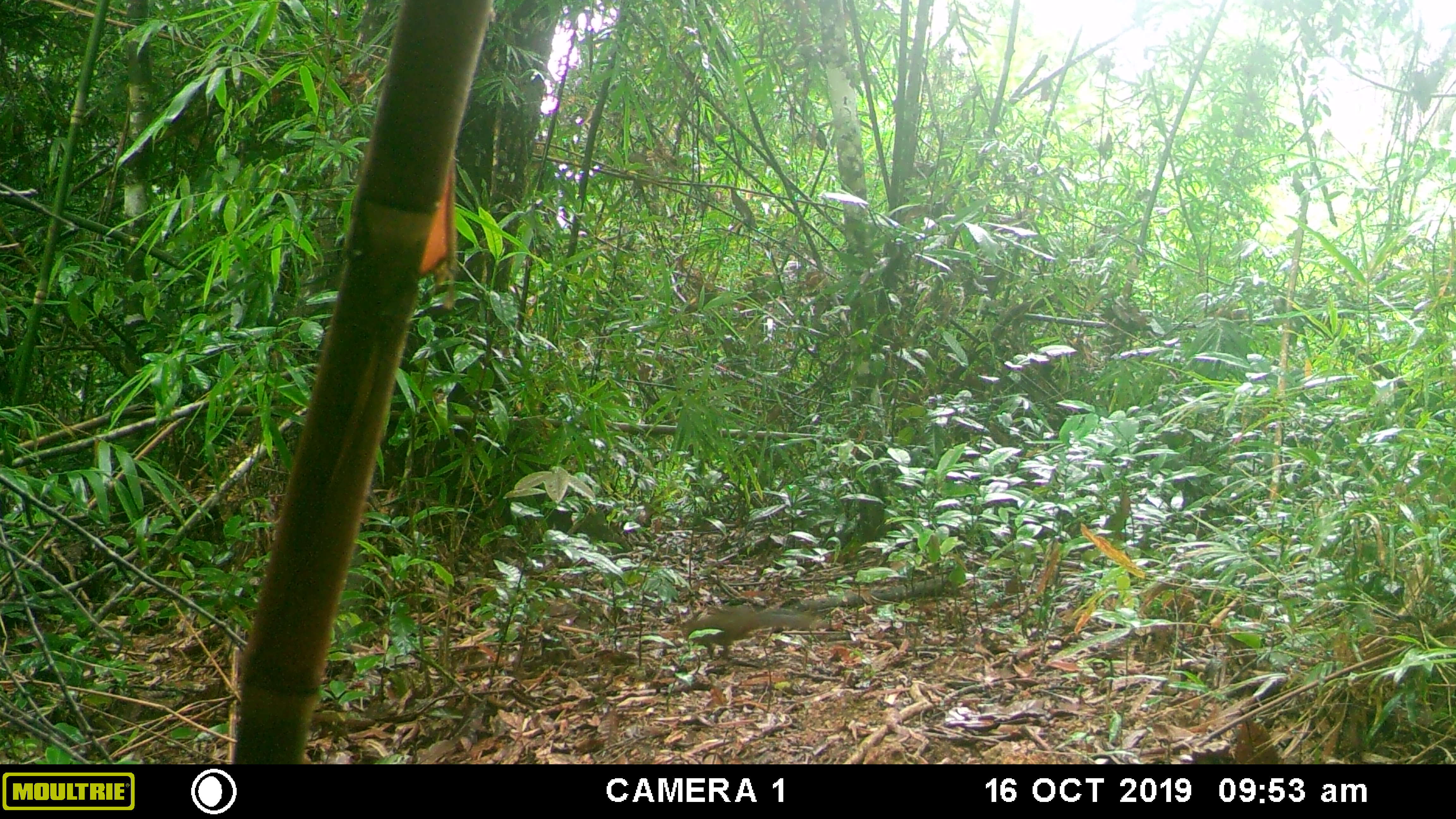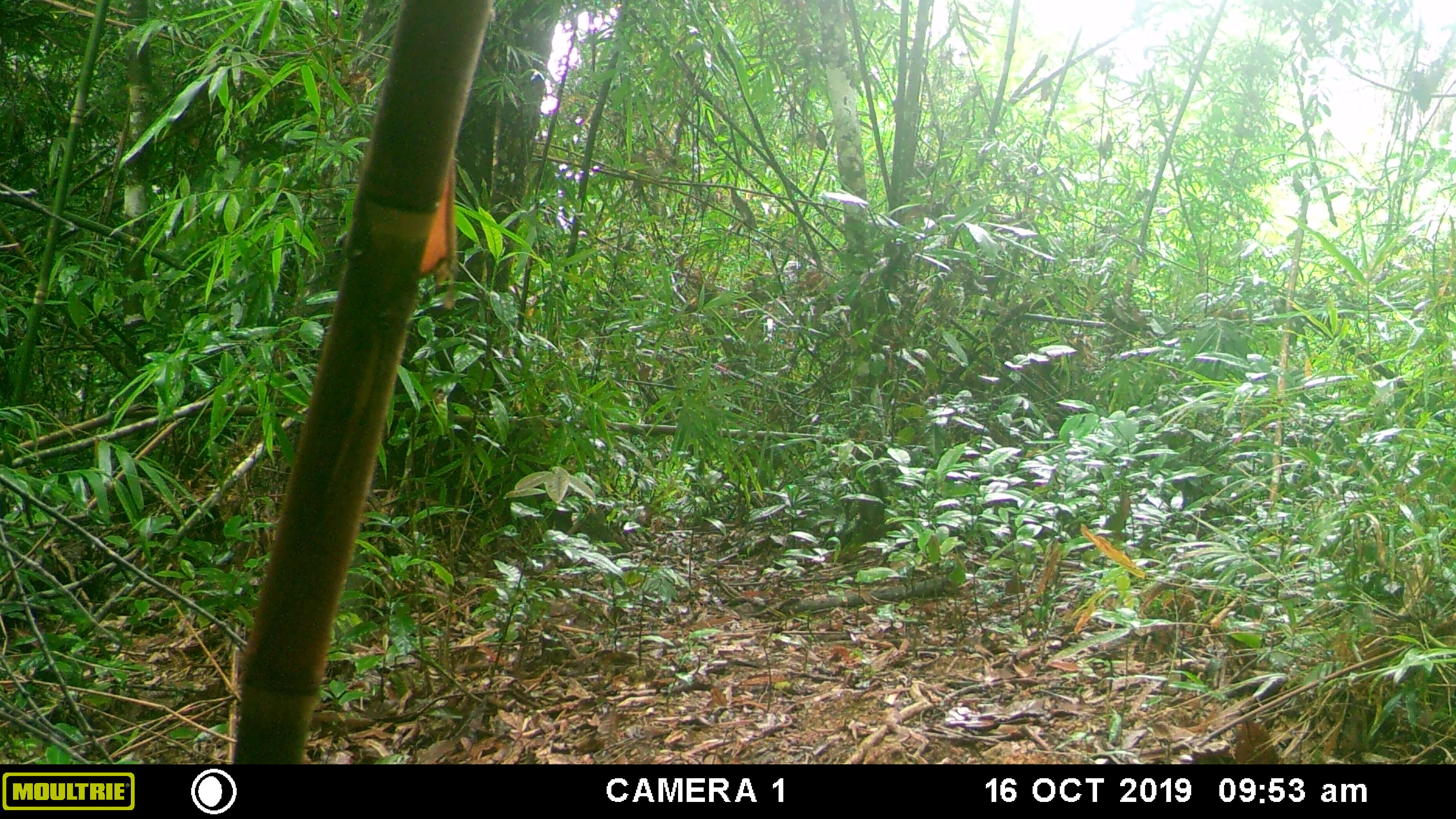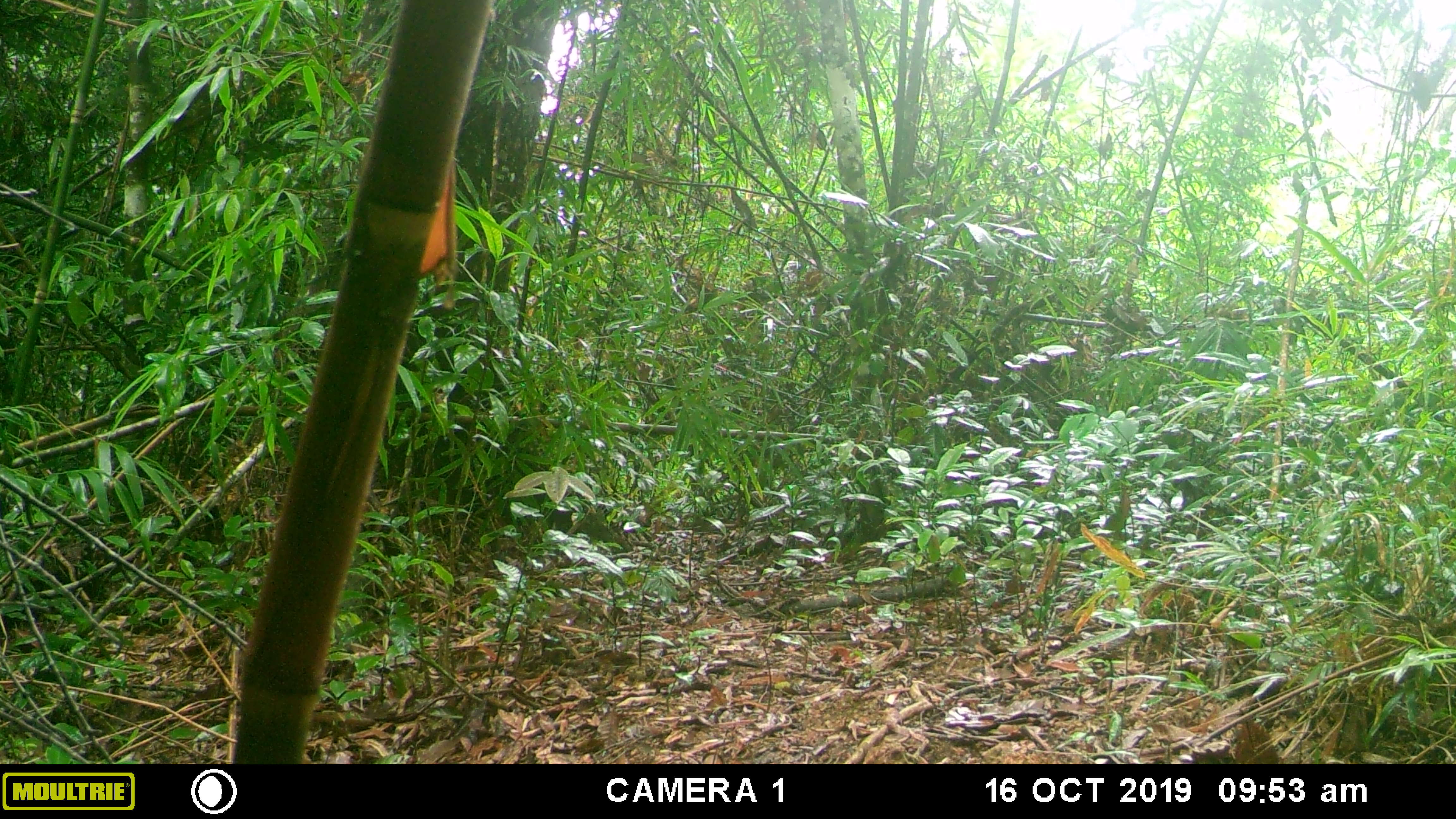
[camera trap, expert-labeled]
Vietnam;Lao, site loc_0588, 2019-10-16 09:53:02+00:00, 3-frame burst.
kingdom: Animalia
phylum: Chordata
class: Mammalia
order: Rodentia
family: Sciuridae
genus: Dremomys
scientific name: Dremomys rufigenis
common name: red-cheeked squirrel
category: red cheeked squirrel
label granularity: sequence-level